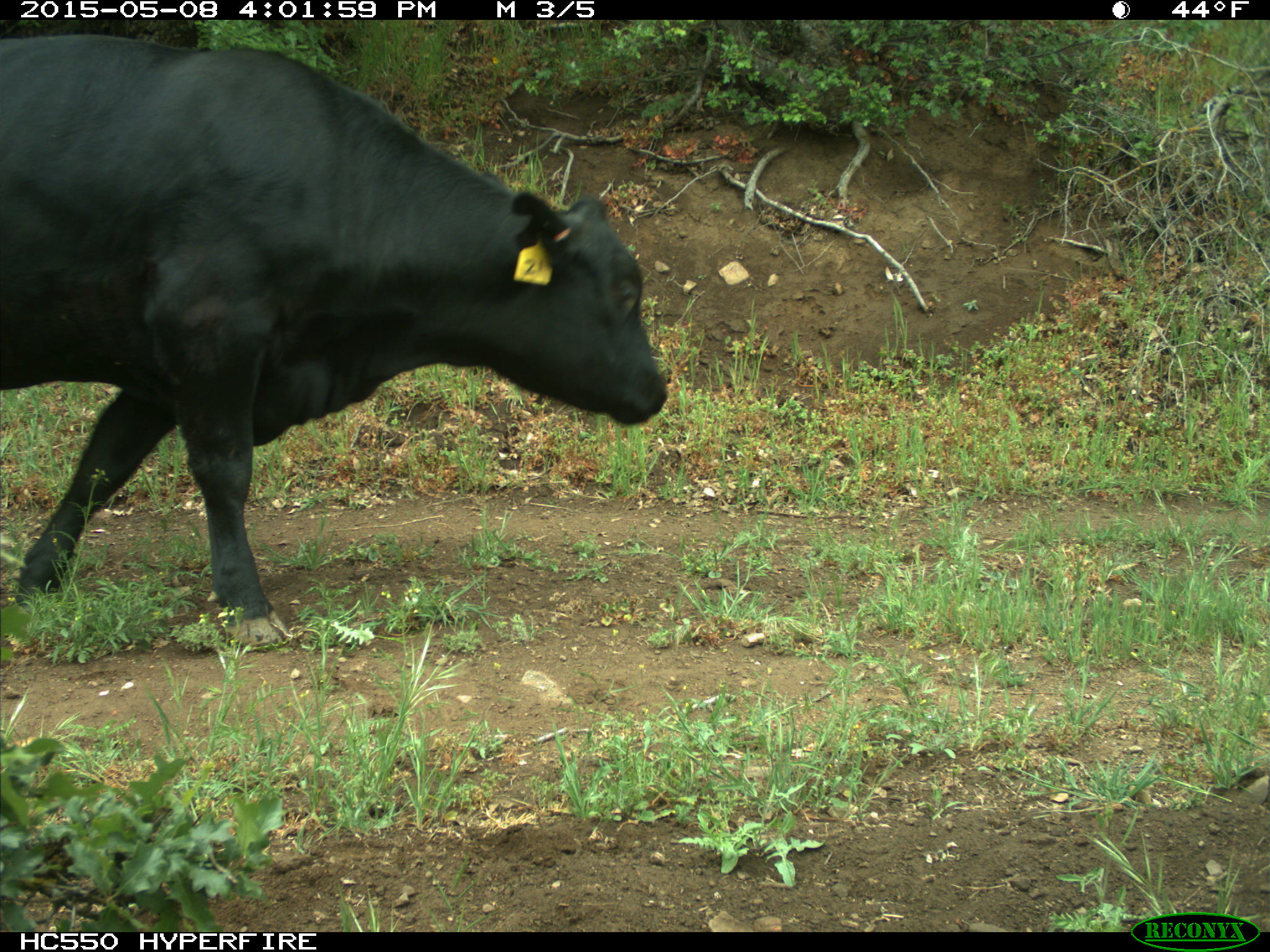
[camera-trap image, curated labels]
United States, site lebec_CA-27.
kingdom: Animalia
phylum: Chordata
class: Mammalia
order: Artiodactyla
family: Bovidae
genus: Bos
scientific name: Bos taurus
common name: domestic cow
Bos taurus (domestic cow).